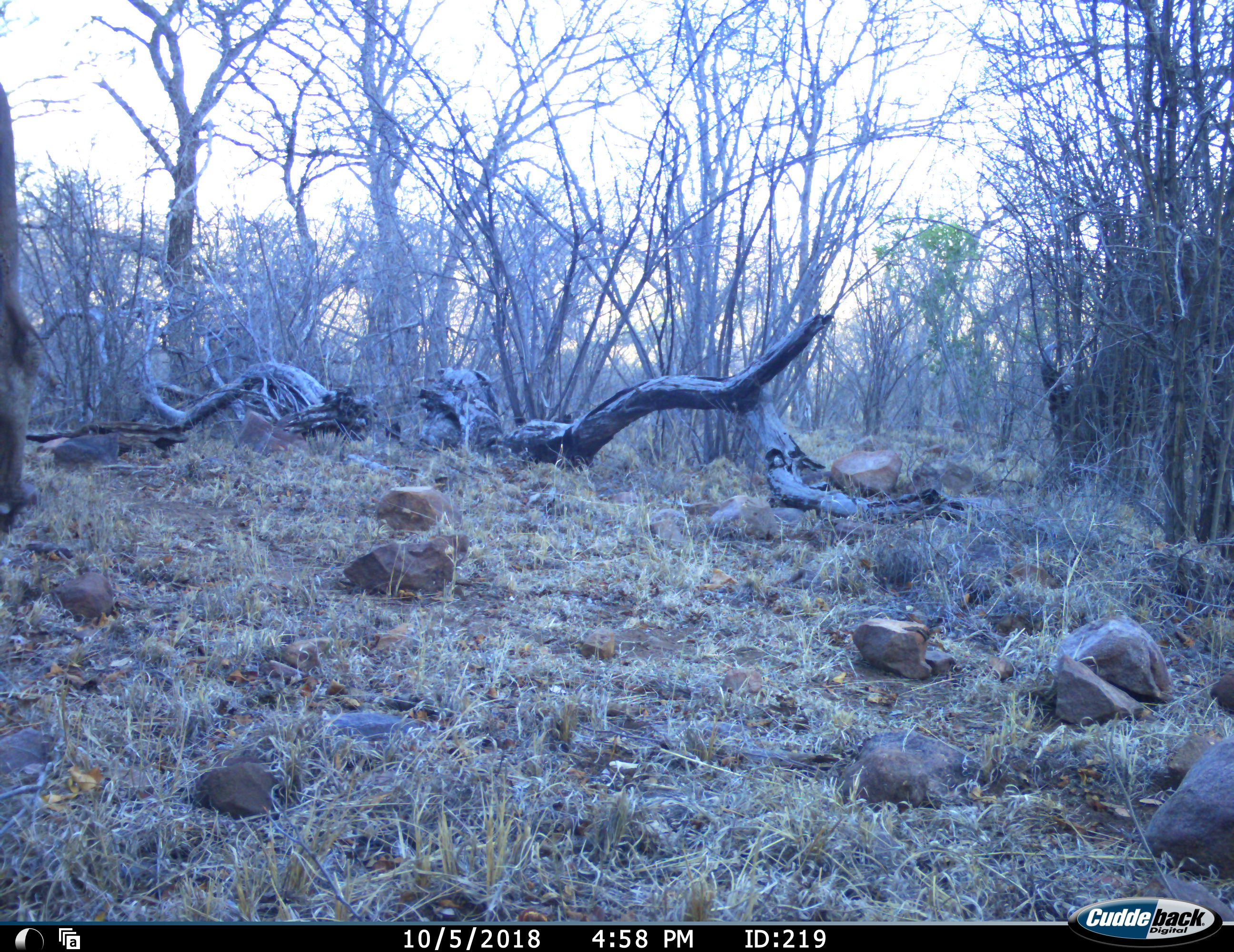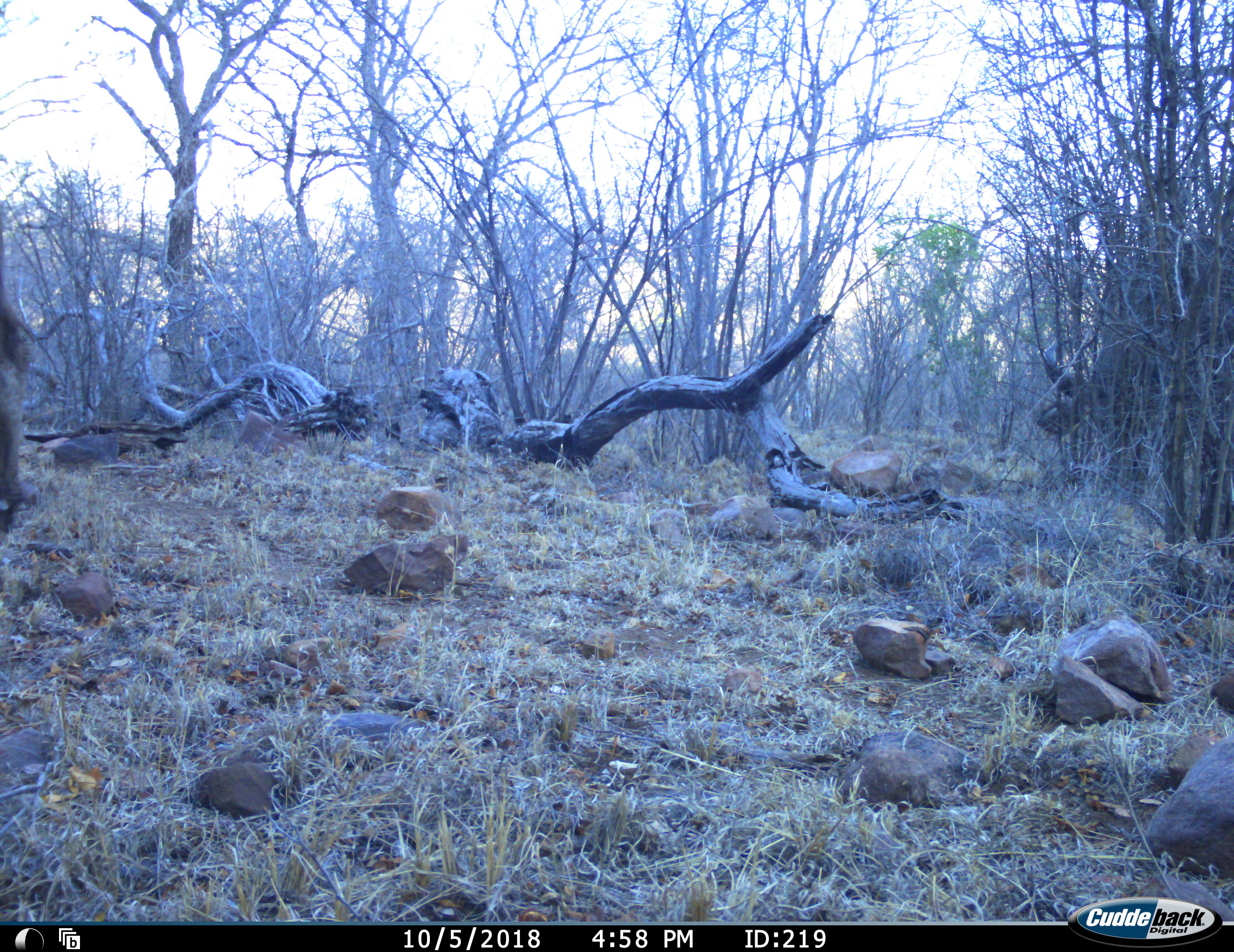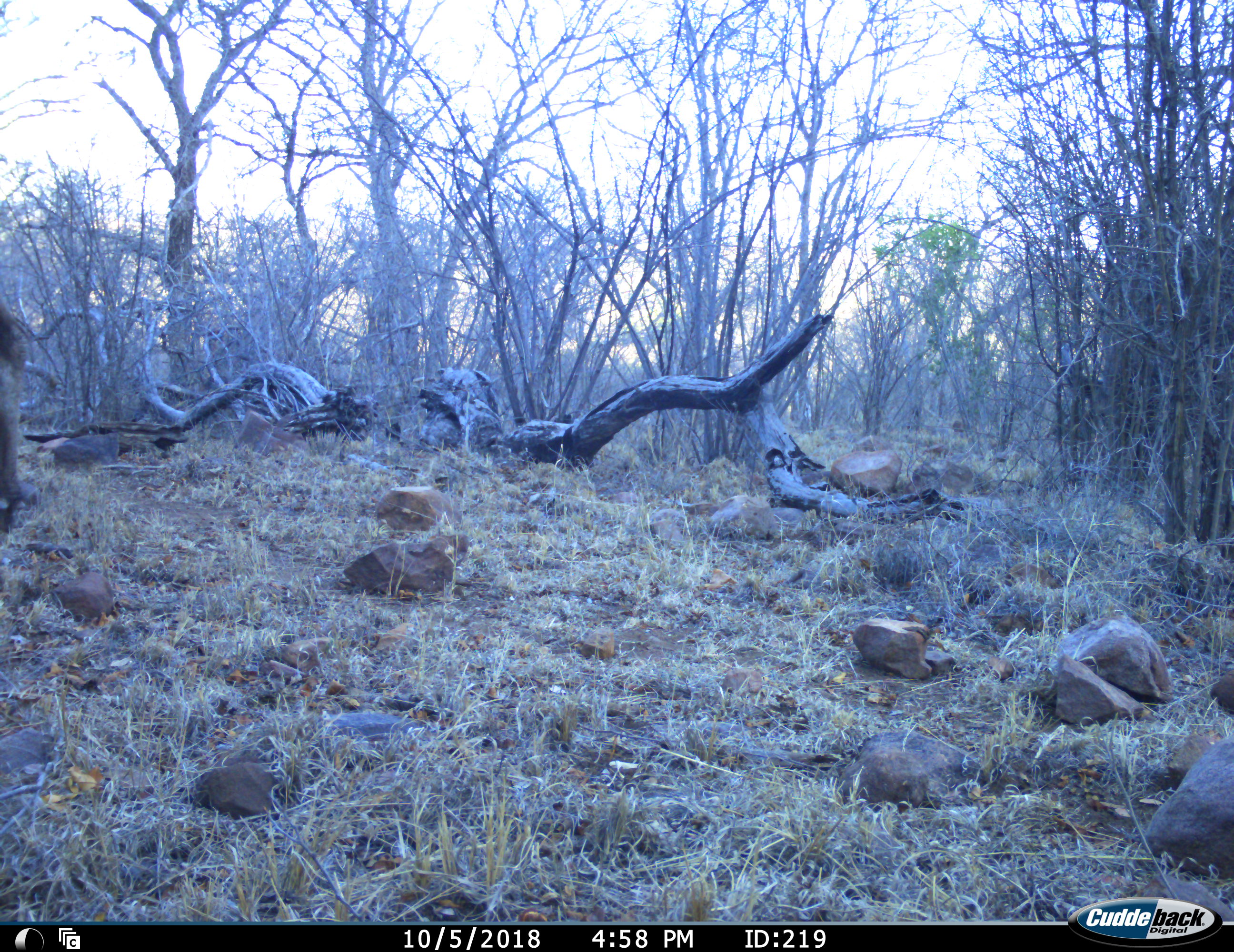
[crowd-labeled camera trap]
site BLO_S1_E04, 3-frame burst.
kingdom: Animalia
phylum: Chordata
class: Mammalia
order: Artiodactyla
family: Bovidae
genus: Syncerus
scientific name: Syncerus caffer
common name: african buffalo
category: buffalo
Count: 2.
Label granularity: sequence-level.